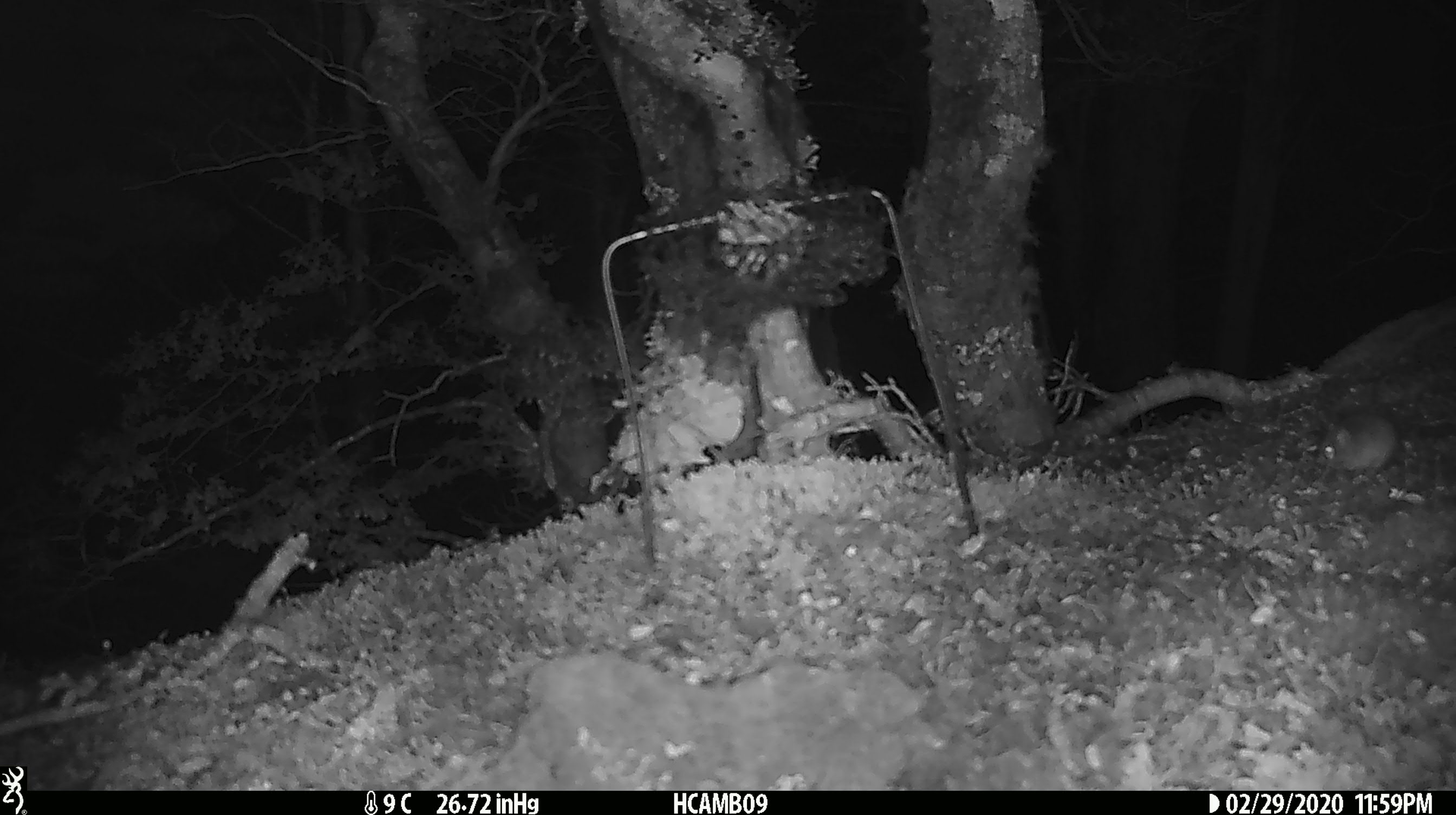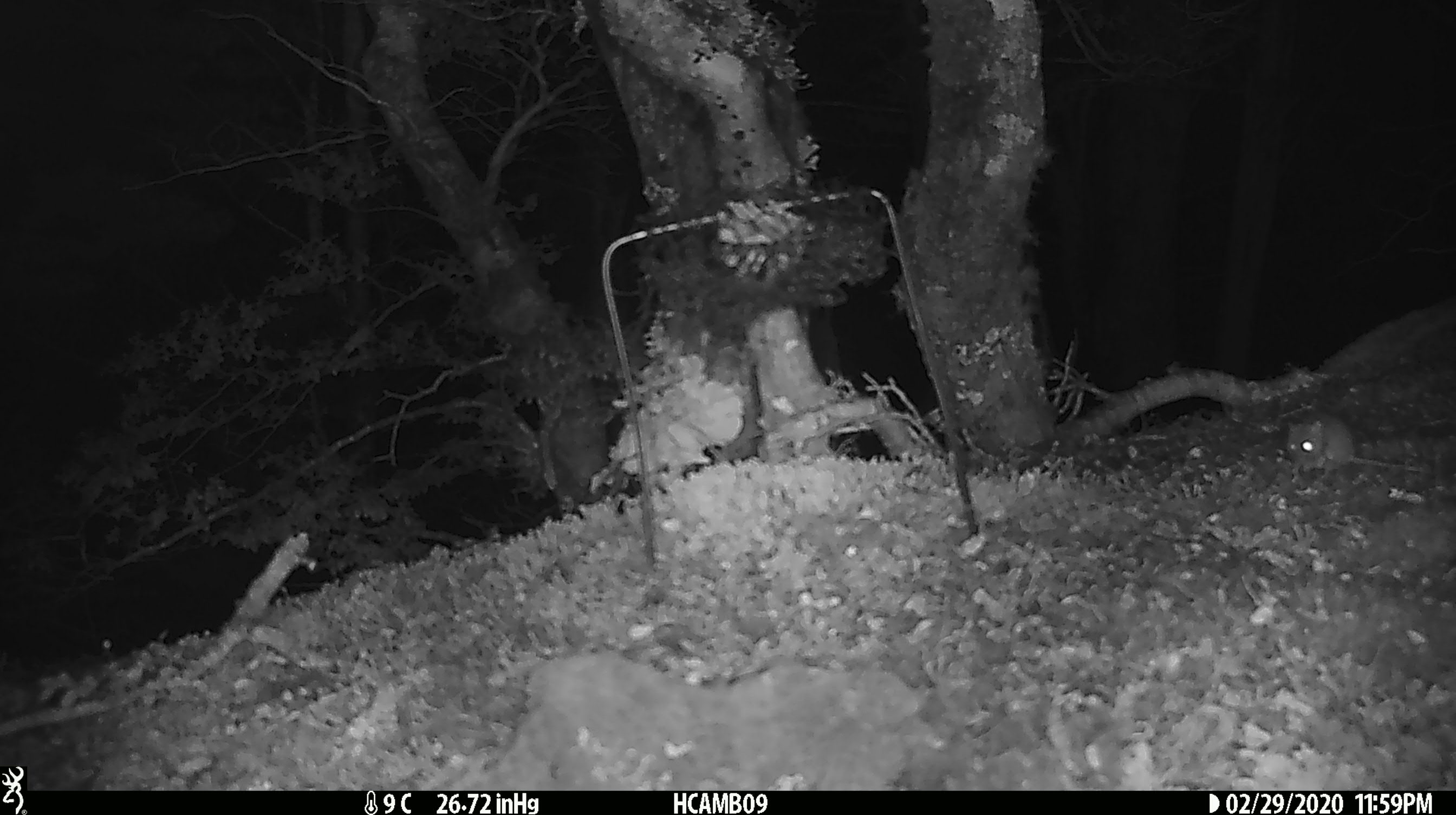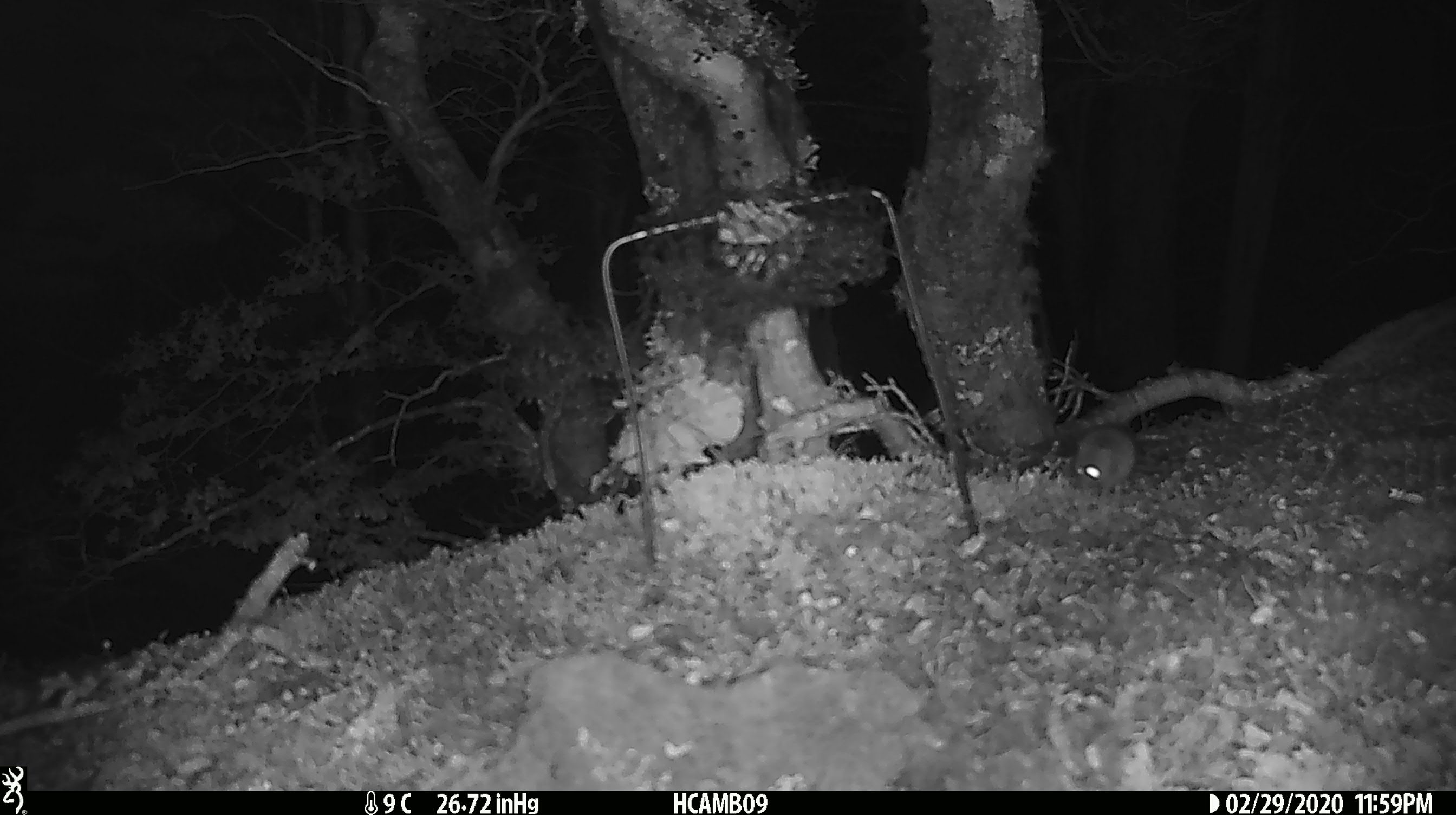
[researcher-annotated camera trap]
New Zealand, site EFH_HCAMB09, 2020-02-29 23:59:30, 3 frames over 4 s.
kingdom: Animalia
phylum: Chordata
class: Mammalia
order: Rodentia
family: Muridae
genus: Mus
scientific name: Mus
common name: mouse